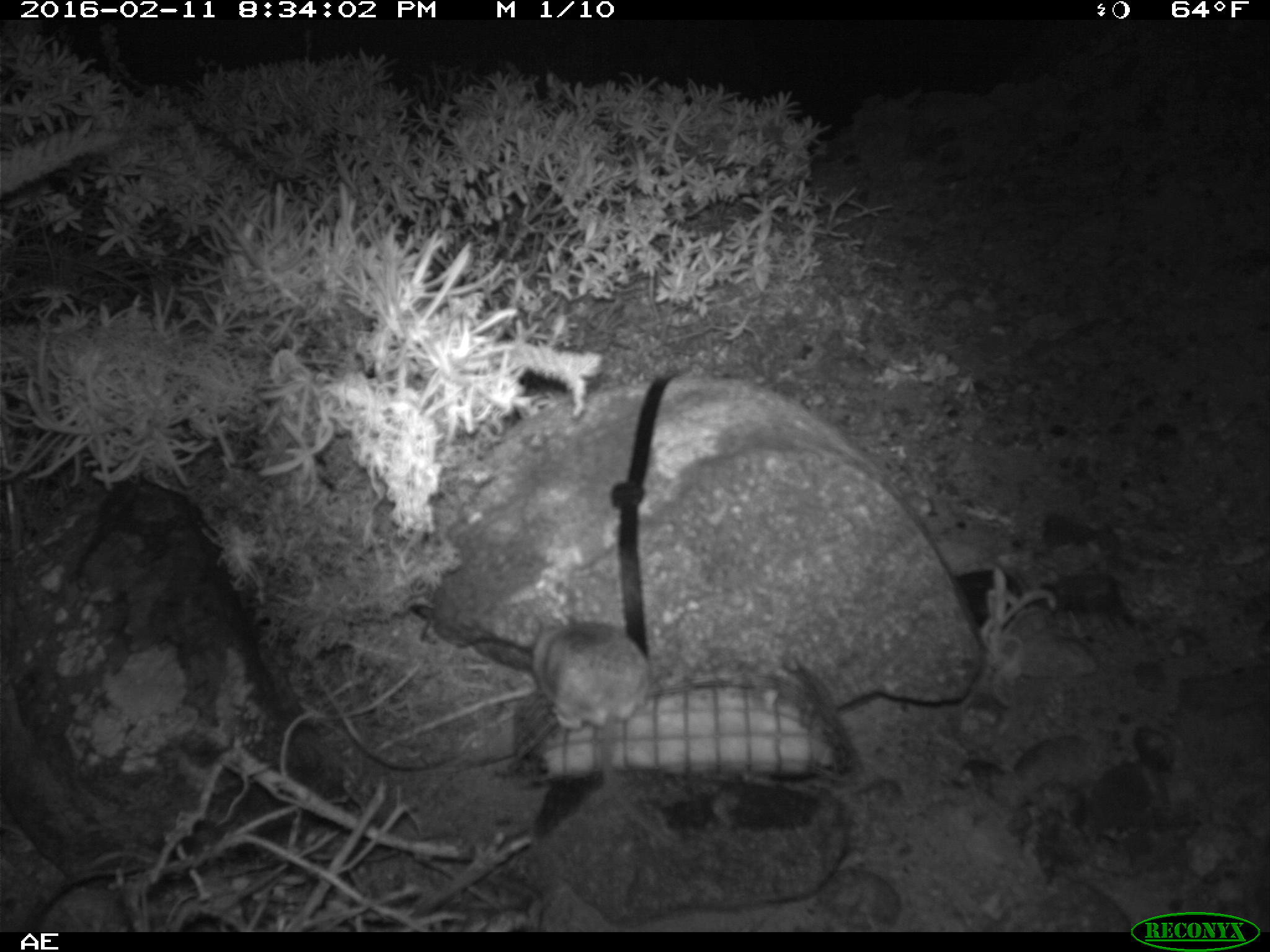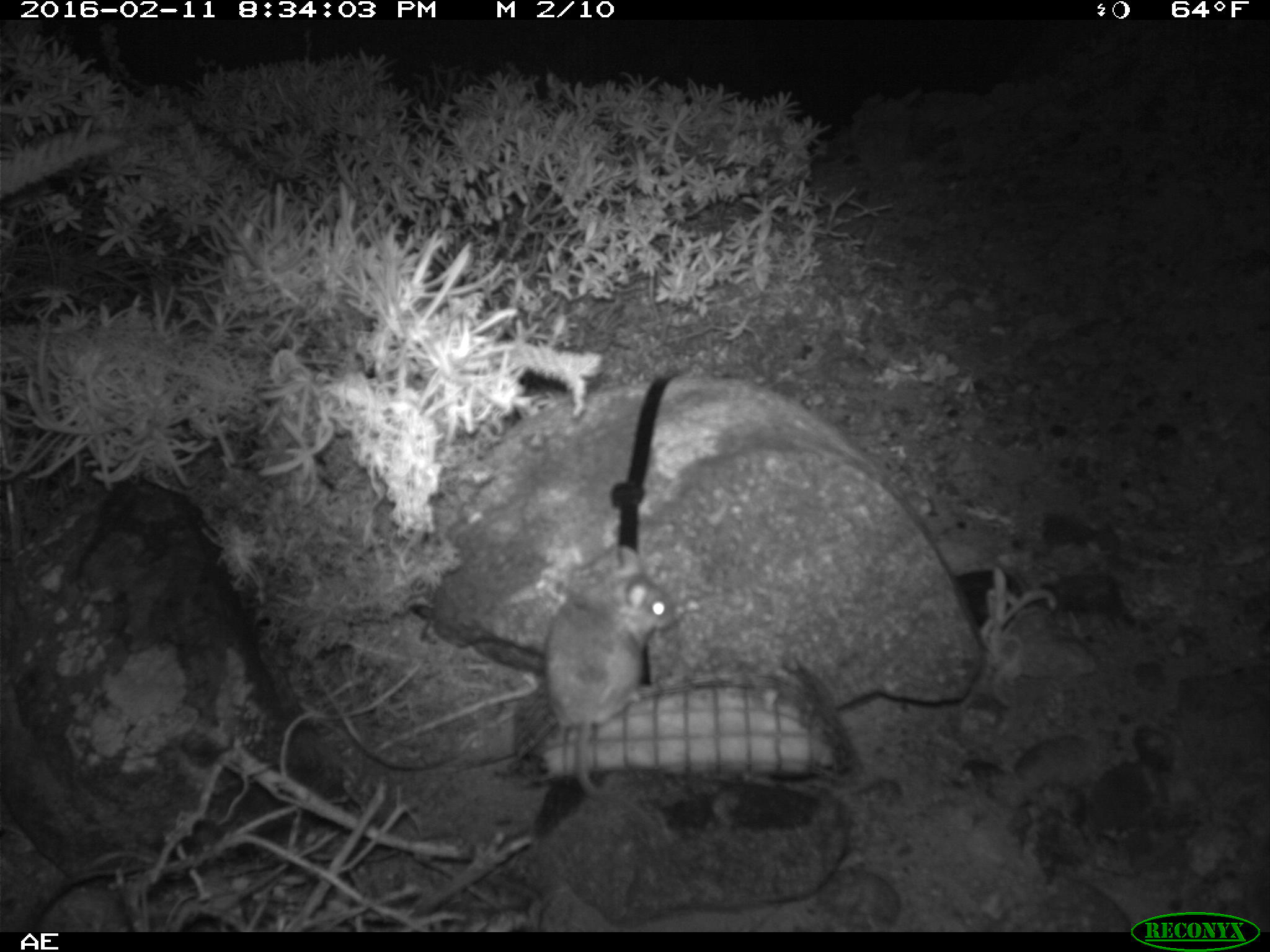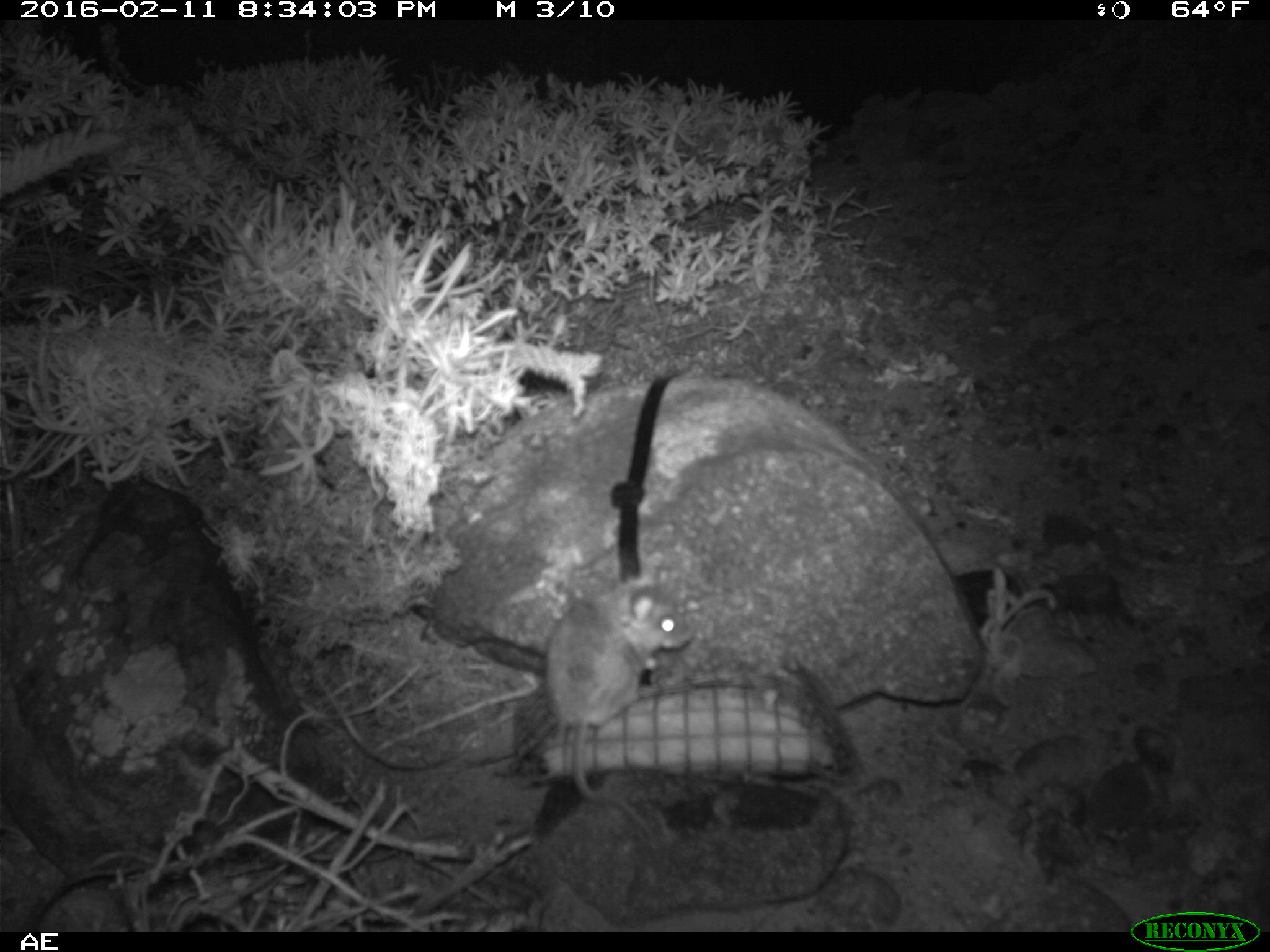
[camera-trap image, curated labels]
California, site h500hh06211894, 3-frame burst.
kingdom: Animalia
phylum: Chordata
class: Mammalia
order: Rodentia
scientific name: Rodentia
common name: rodent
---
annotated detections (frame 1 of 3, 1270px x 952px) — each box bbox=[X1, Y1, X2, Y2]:
rodent: bbox=[528, 611, 676, 852]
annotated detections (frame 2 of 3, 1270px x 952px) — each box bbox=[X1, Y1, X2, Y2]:
rodent: bbox=[543, 545, 677, 831]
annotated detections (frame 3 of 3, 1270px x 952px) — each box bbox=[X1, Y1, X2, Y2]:
rodent: bbox=[544, 563, 695, 837]